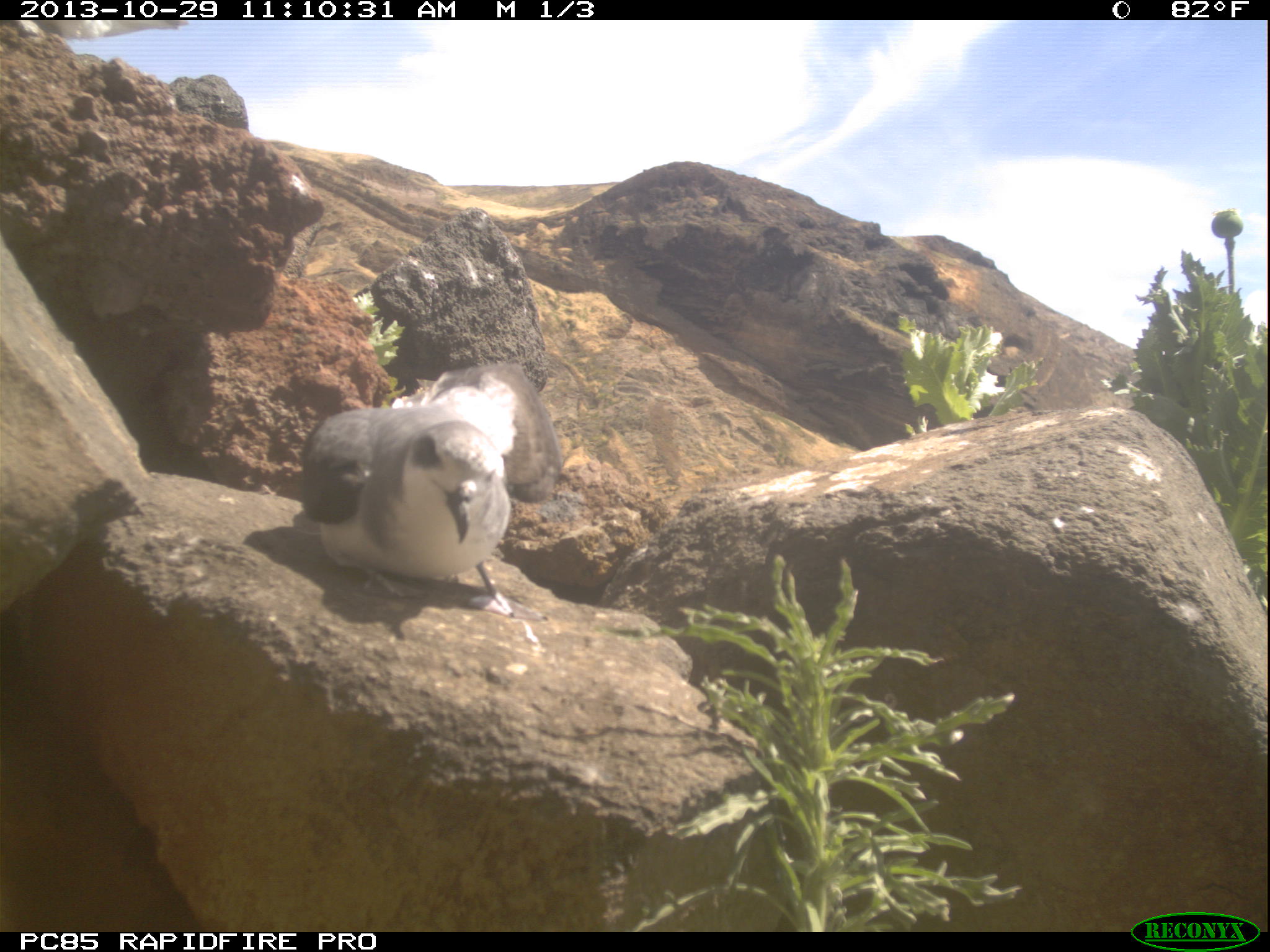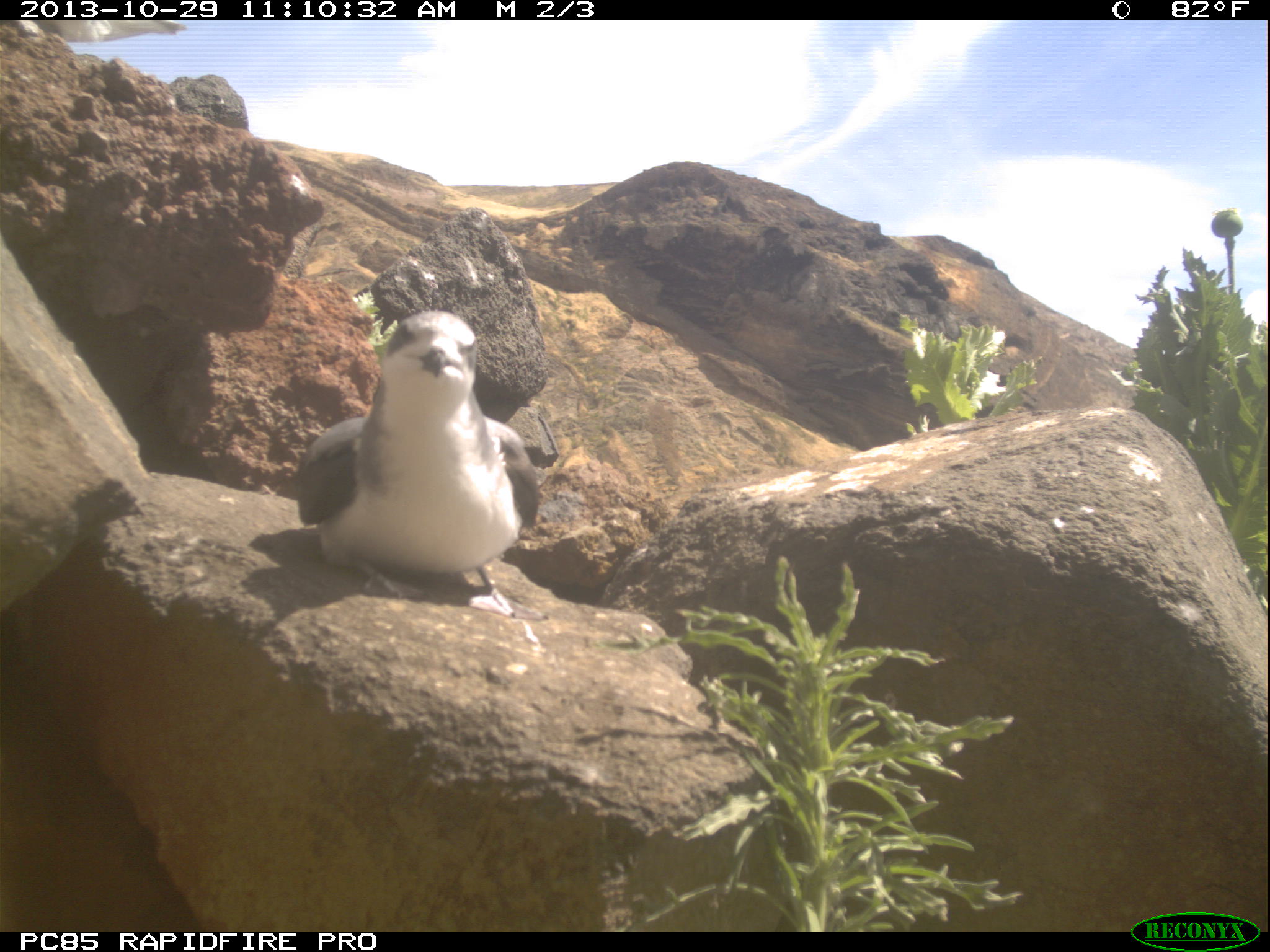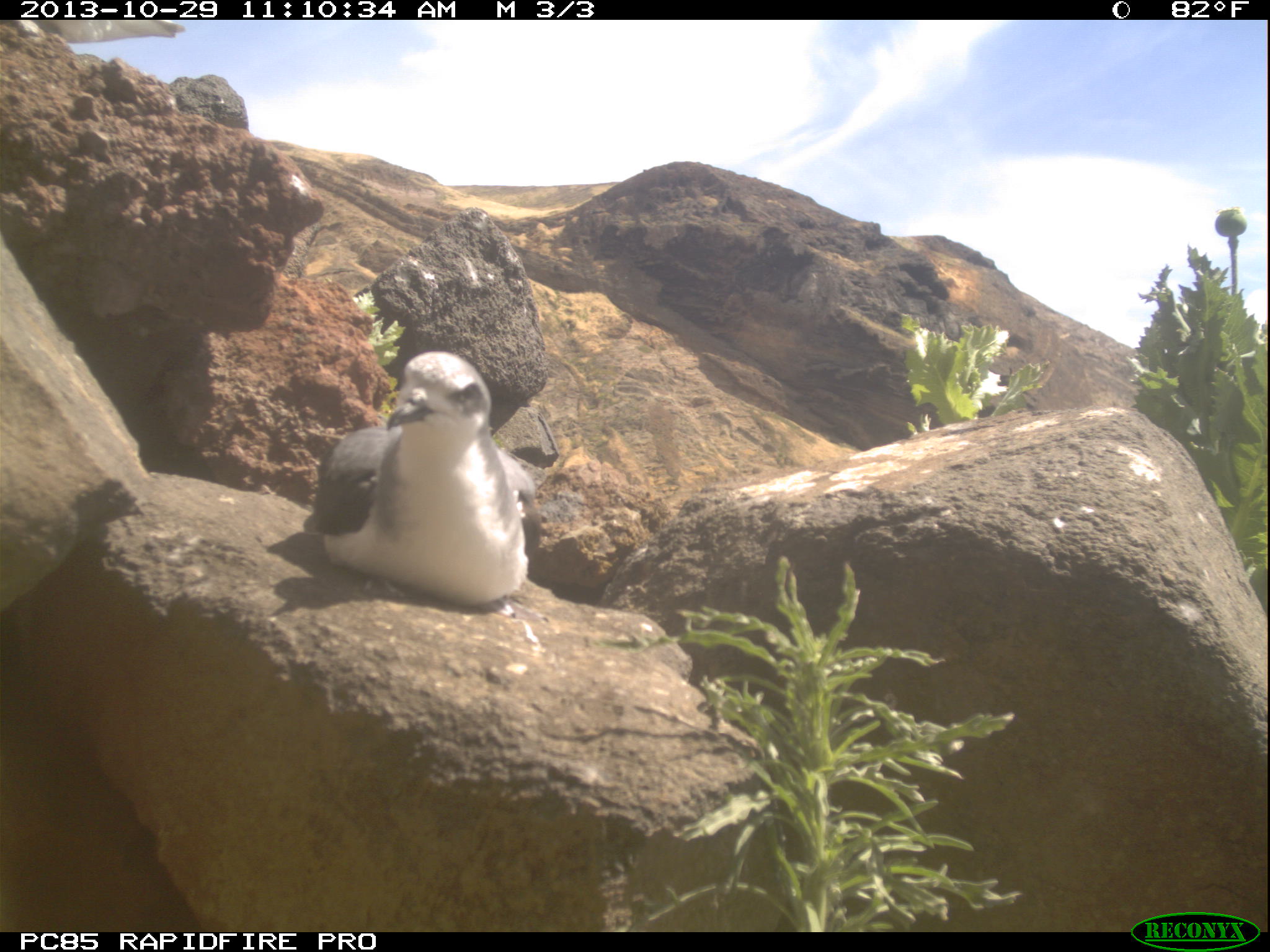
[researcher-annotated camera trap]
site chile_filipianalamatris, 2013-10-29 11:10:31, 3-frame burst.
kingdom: Animalia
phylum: Chordata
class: Aves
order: Procellariiformes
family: Procellariidae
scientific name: Procellariidae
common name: petrel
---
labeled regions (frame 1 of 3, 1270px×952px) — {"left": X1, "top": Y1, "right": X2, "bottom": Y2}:
petrel: {"left": 295, "top": 359, "right": 559, "bottom": 606}; {"left": 7, "top": 18, "right": 182, "bottom": 43}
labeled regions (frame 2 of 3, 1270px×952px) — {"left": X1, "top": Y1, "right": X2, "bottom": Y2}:
petrel: {"left": 289, "top": 313, "right": 546, "bottom": 611}; {"left": 0, "top": 20, "right": 188, "bottom": 61}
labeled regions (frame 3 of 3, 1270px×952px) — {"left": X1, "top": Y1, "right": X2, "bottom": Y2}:
petrel: {"left": 303, "top": 350, "right": 537, "bottom": 607}; {"left": 0, "top": 19, "right": 190, "bottom": 47}